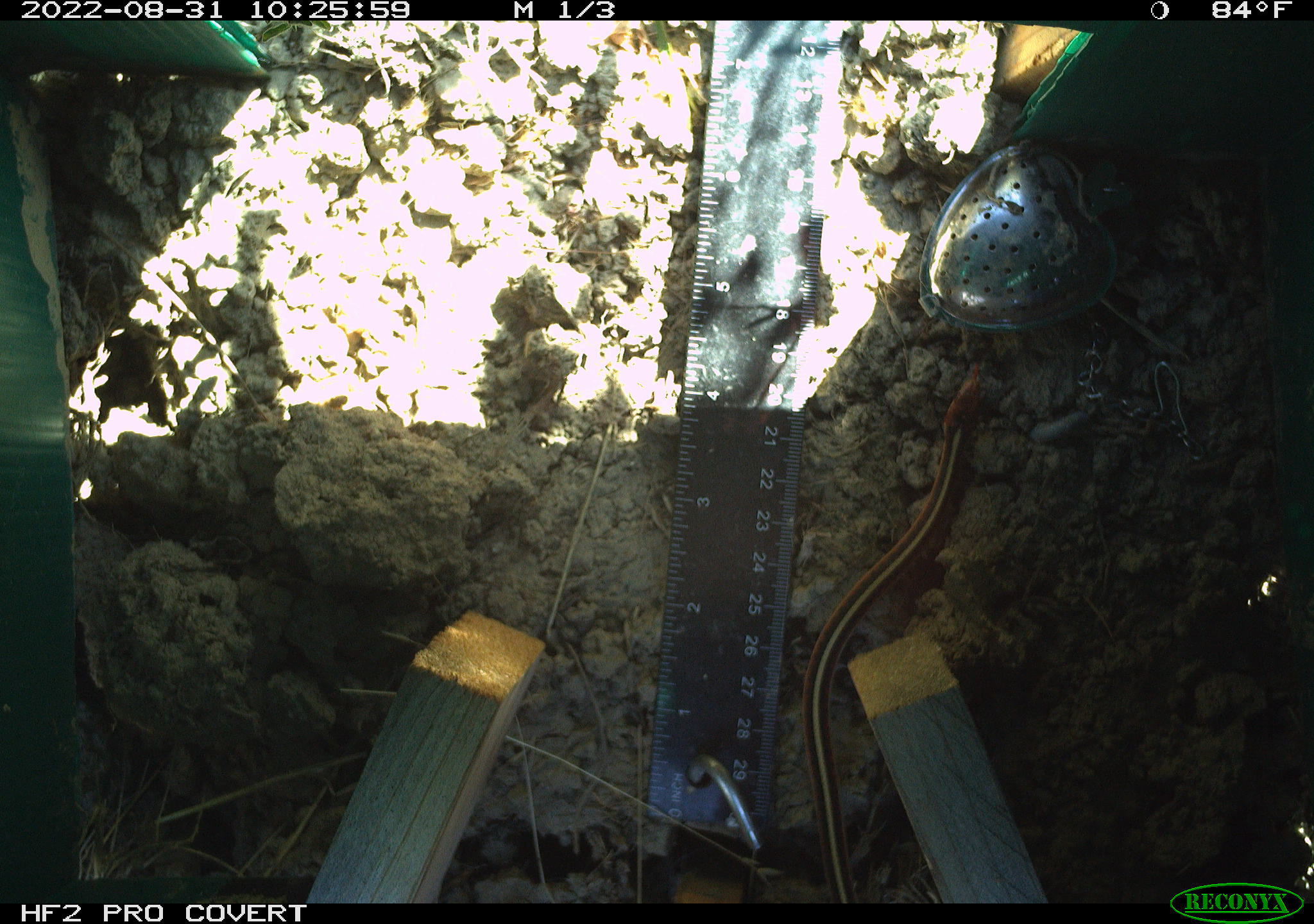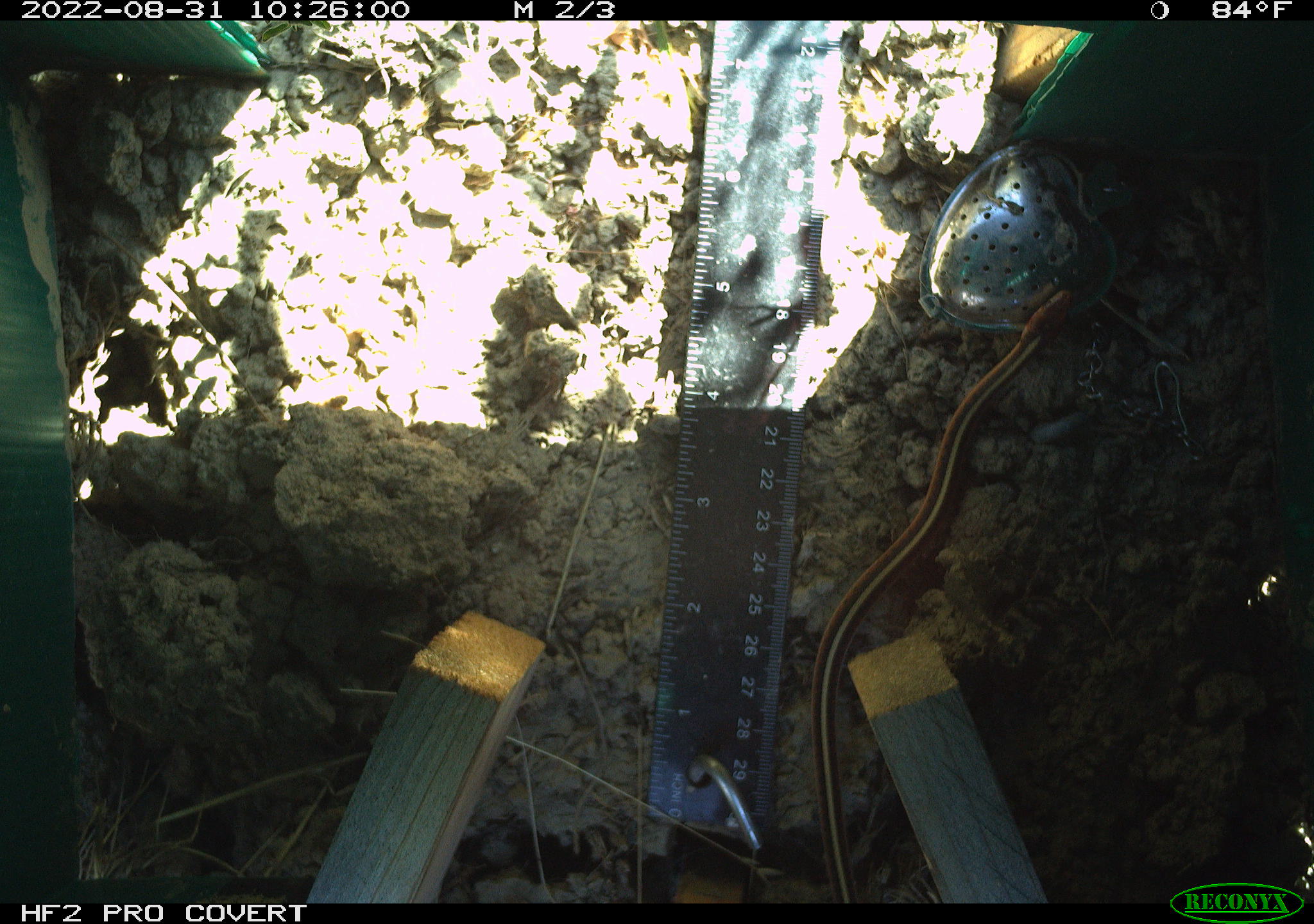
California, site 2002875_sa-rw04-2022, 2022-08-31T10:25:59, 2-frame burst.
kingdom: Animalia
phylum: Chordata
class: Reptilia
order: Squamata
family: Colubridae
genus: Thamnophis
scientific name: Thamnophis sirtalis infernalis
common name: california red-sided garter snake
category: california red-sided gartersnake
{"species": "california red-sided gartersnake (california red-sided garter snake) (Thamnophis sirtalis infernalis)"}